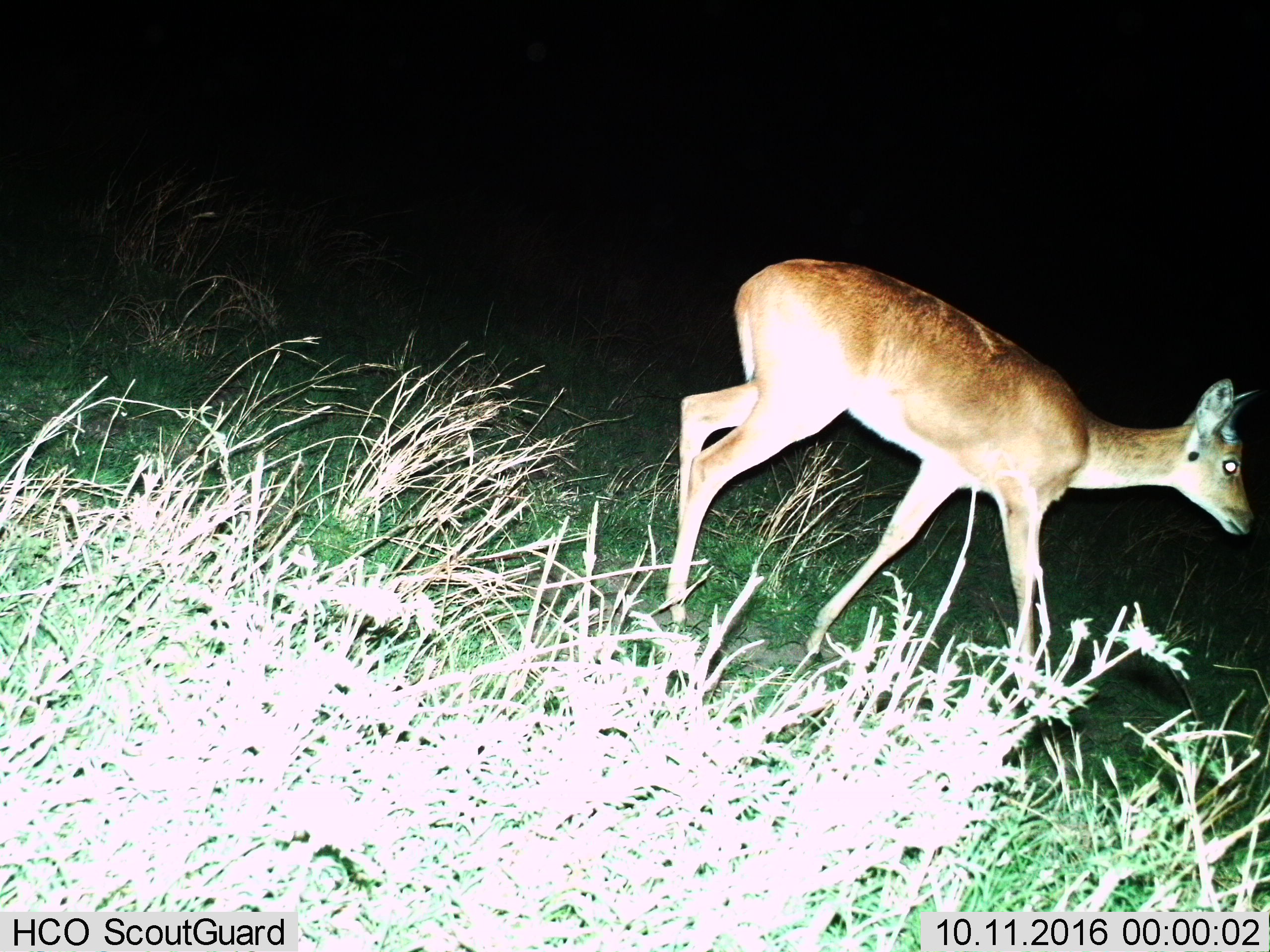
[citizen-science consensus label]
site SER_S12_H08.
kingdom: Animalia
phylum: Chordata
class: Mammalia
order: Artiodactyla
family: Bovidae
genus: Redunca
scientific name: Redunca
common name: reedbuck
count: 1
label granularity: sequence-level